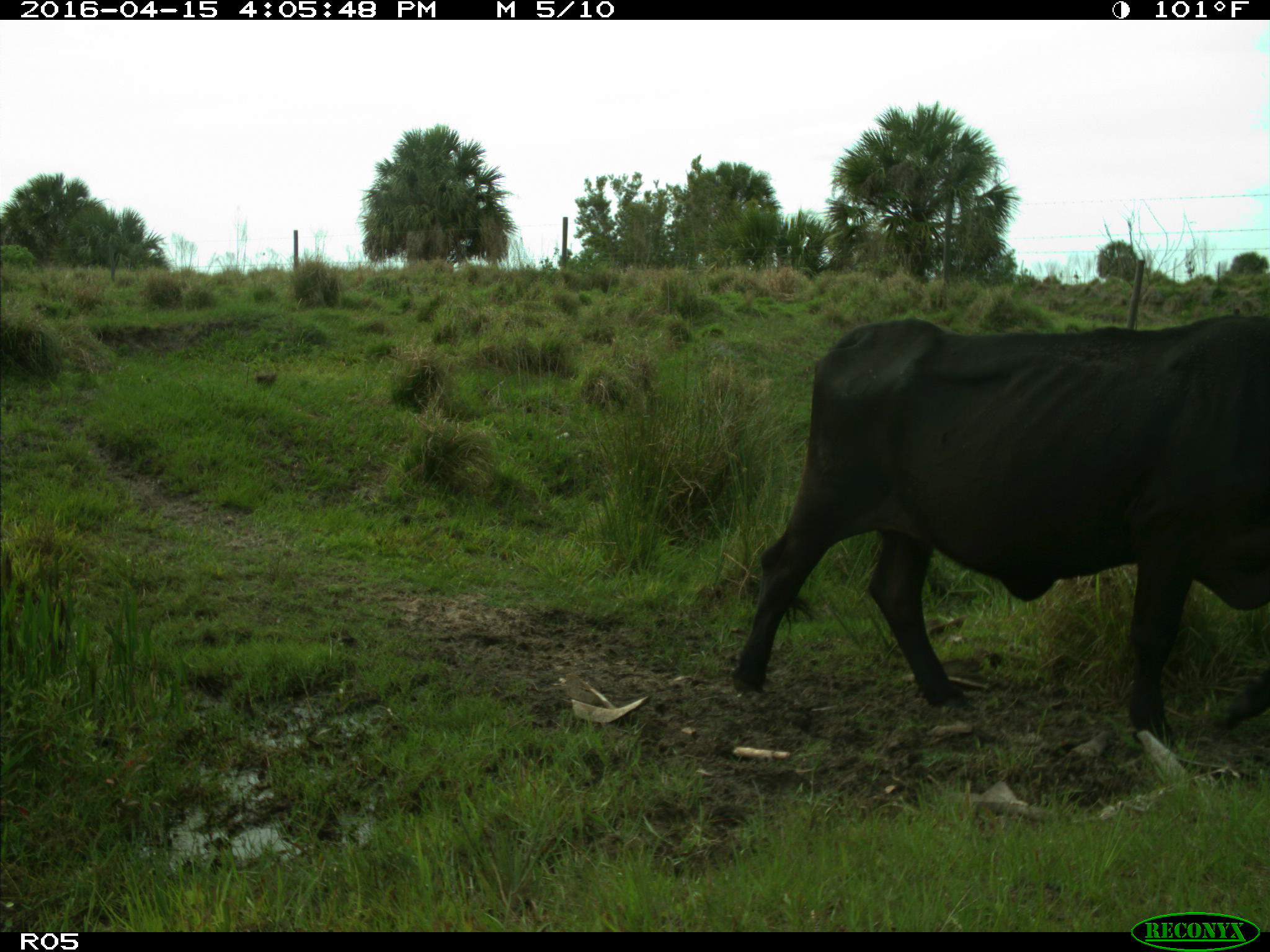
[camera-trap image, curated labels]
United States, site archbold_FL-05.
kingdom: Animalia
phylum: Chordata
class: Mammalia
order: Artiodactyla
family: Bovidae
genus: Bos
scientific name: Bos taurus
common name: domestic cow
Bos taurus (domestic cow).